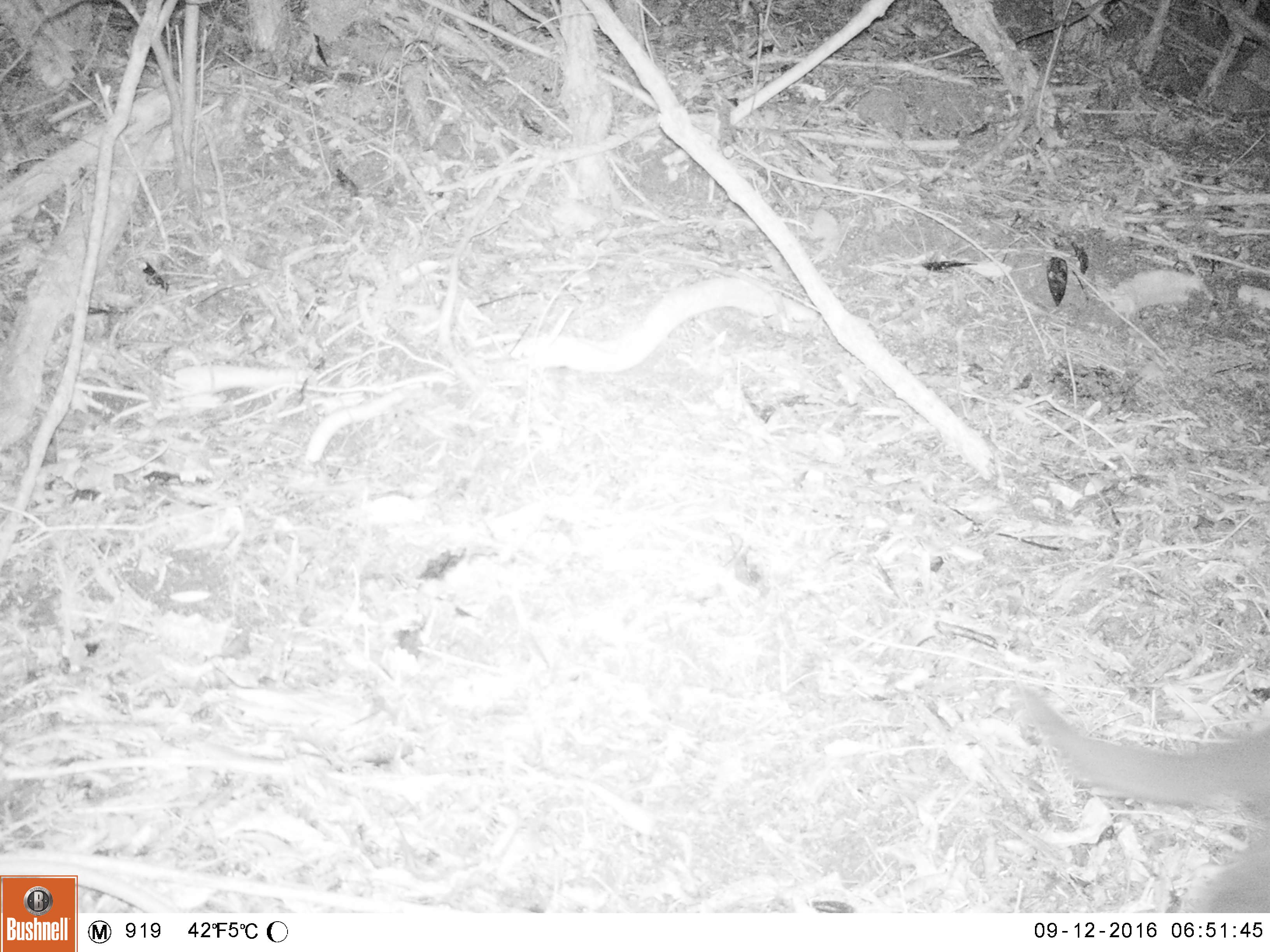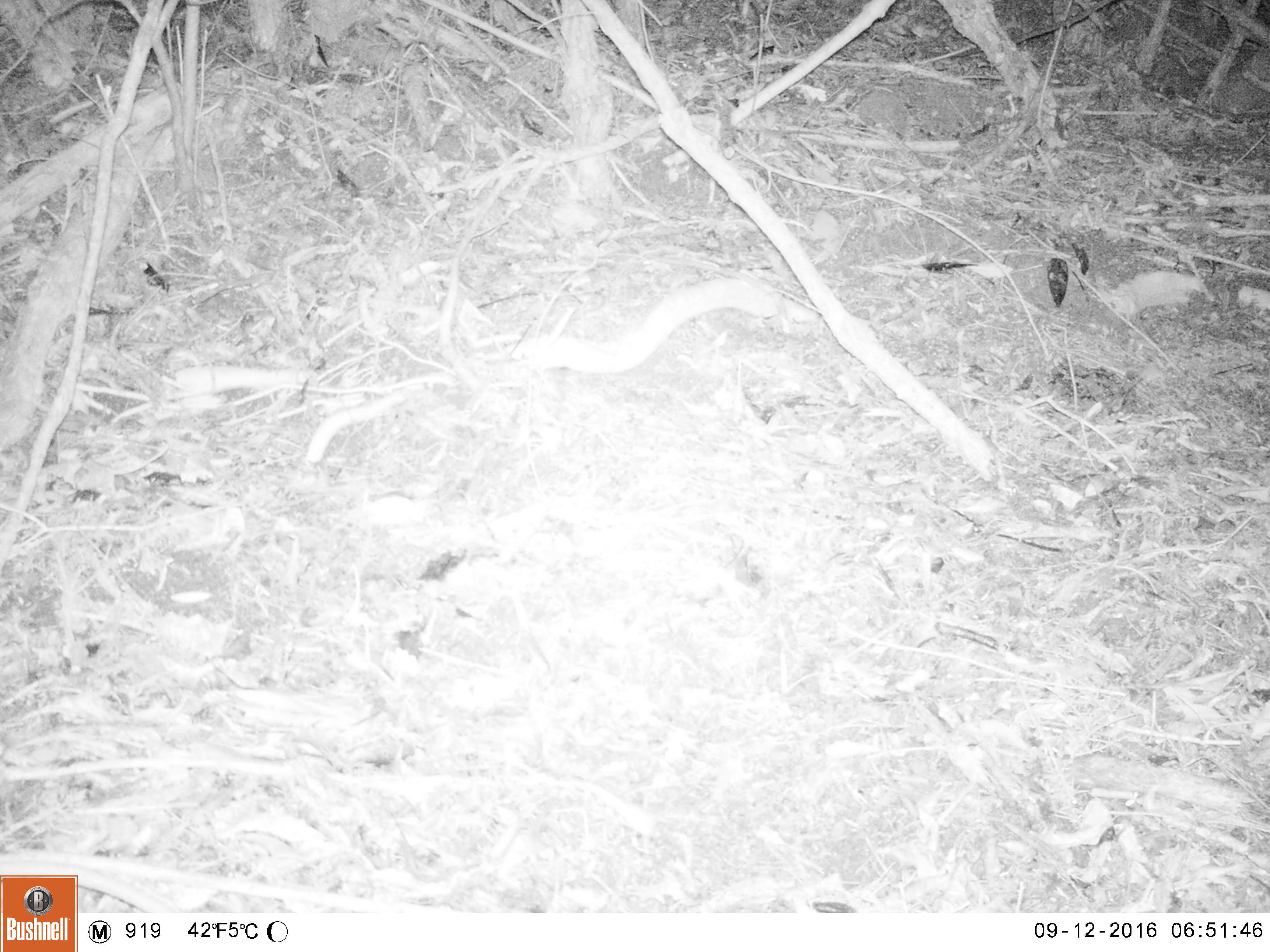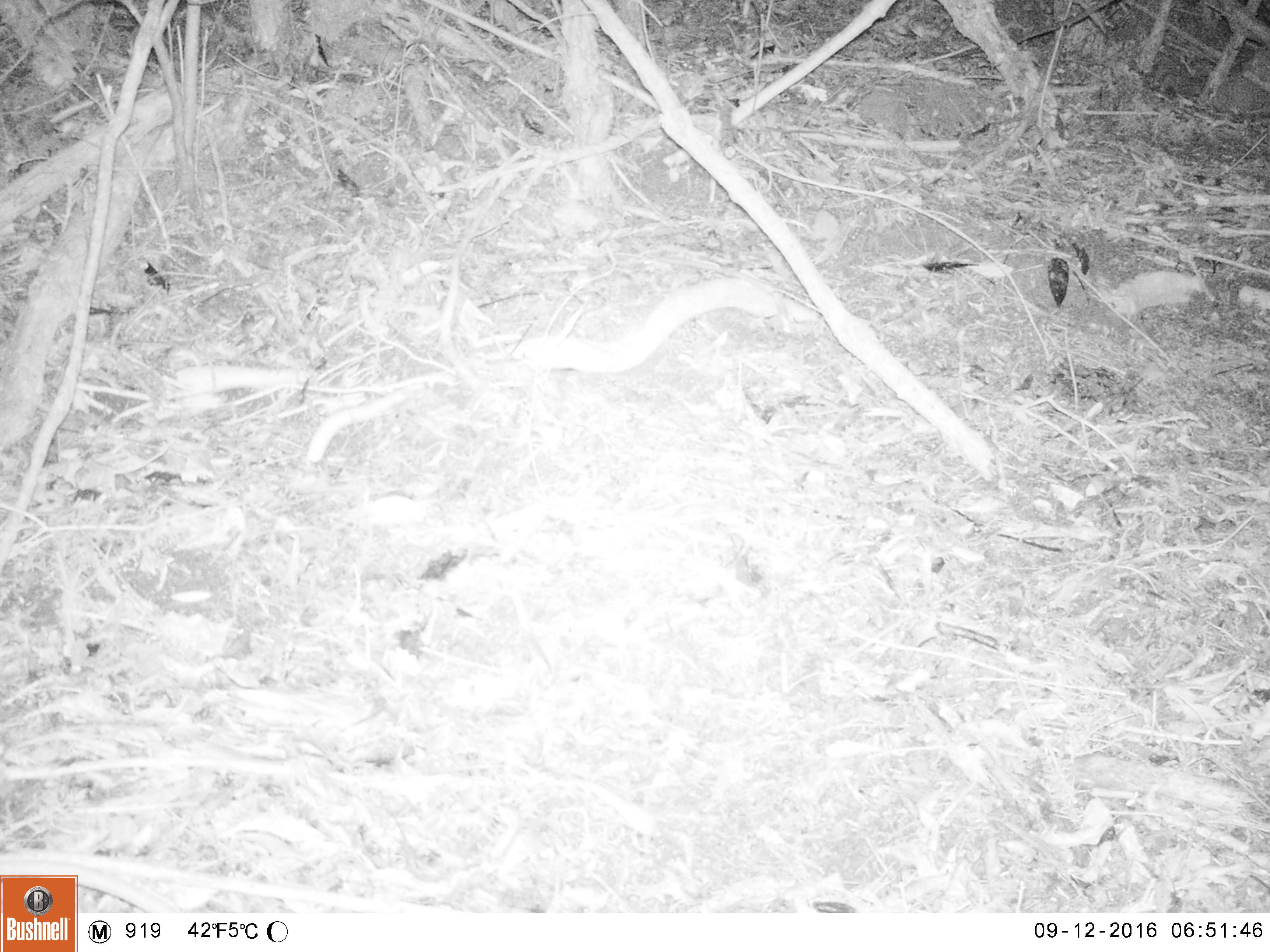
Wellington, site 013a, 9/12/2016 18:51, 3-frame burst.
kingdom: Animalia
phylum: Chordata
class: Mammalia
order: Carnivora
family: Felidae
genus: Felis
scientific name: Felis catus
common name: cat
Cat (Felis catus).